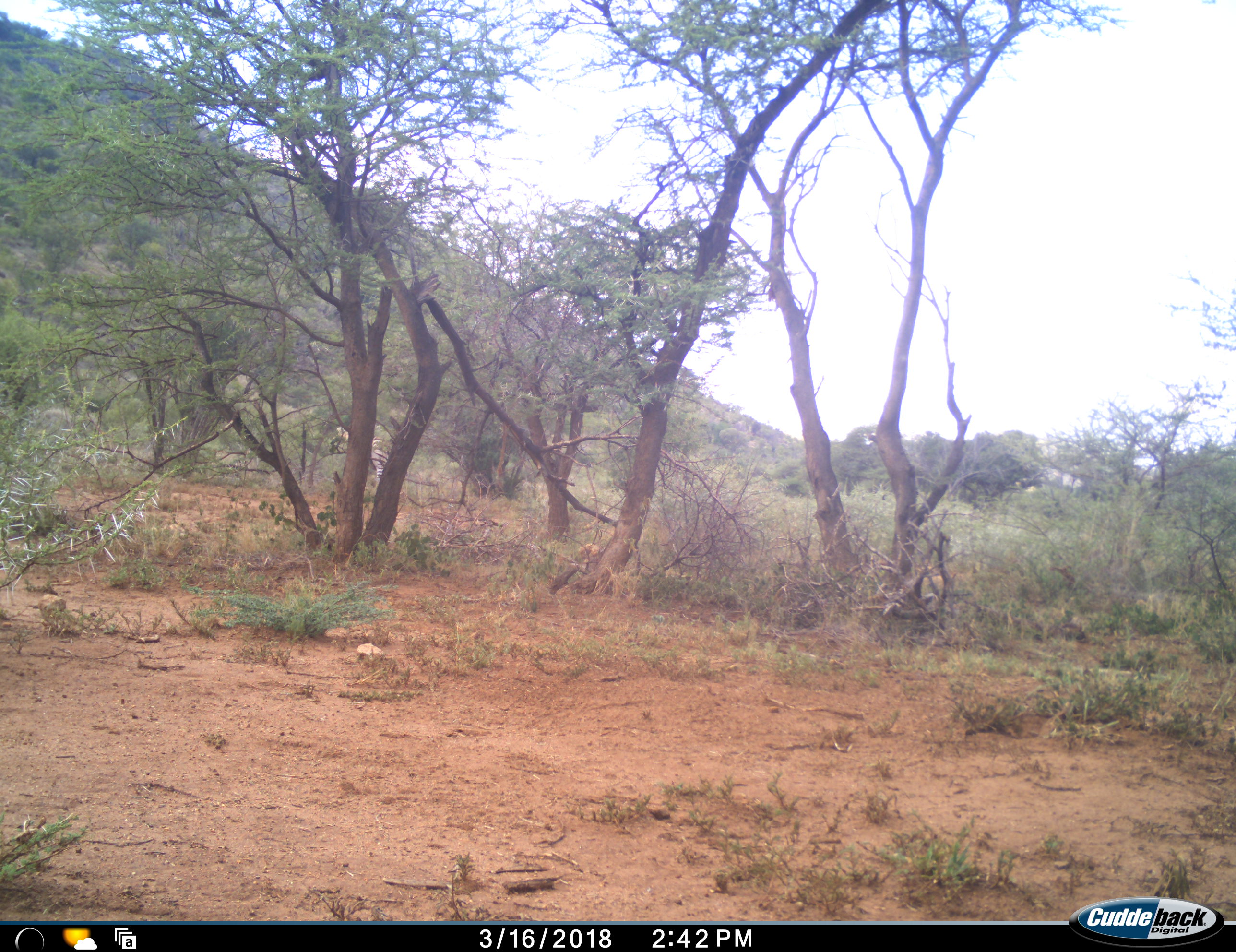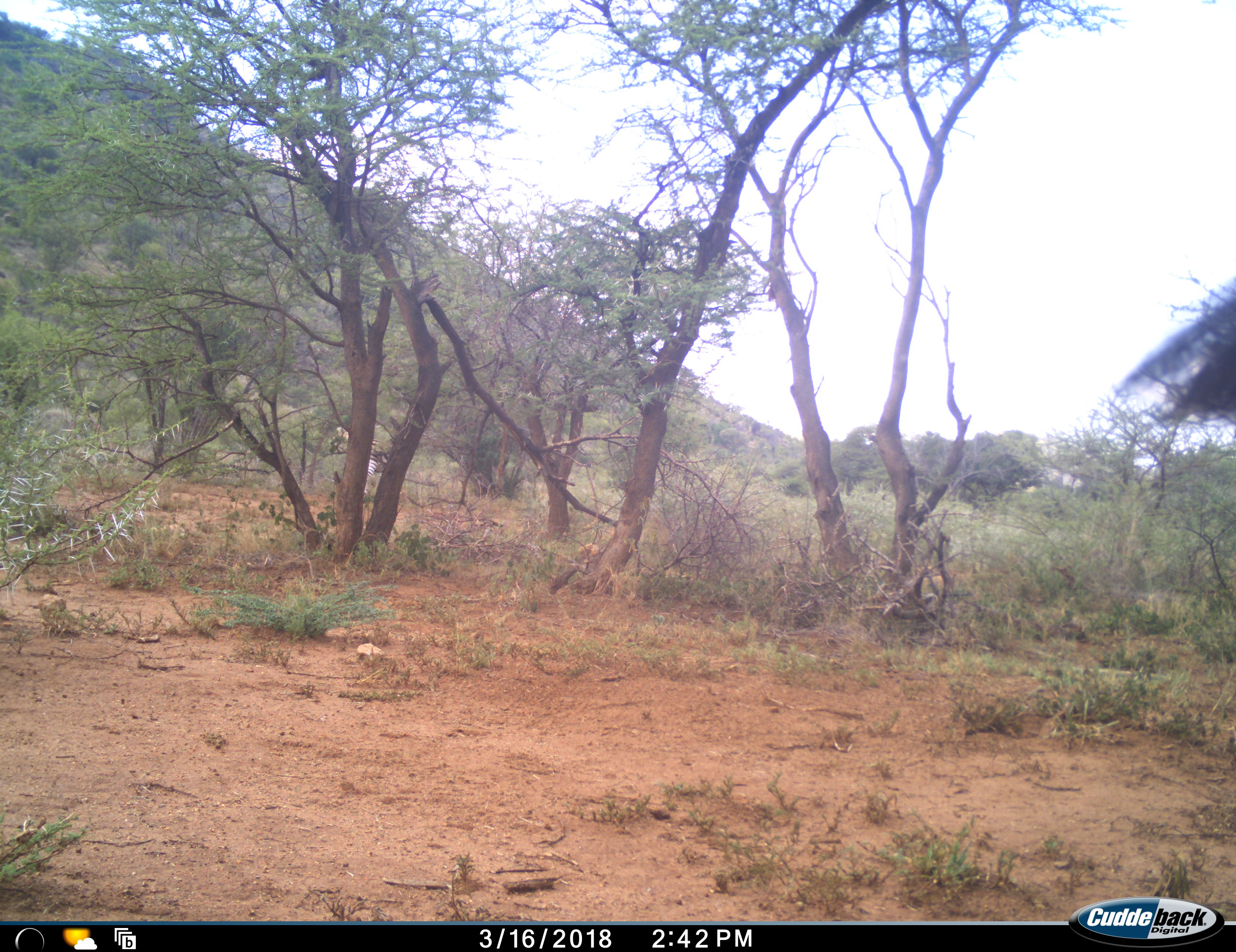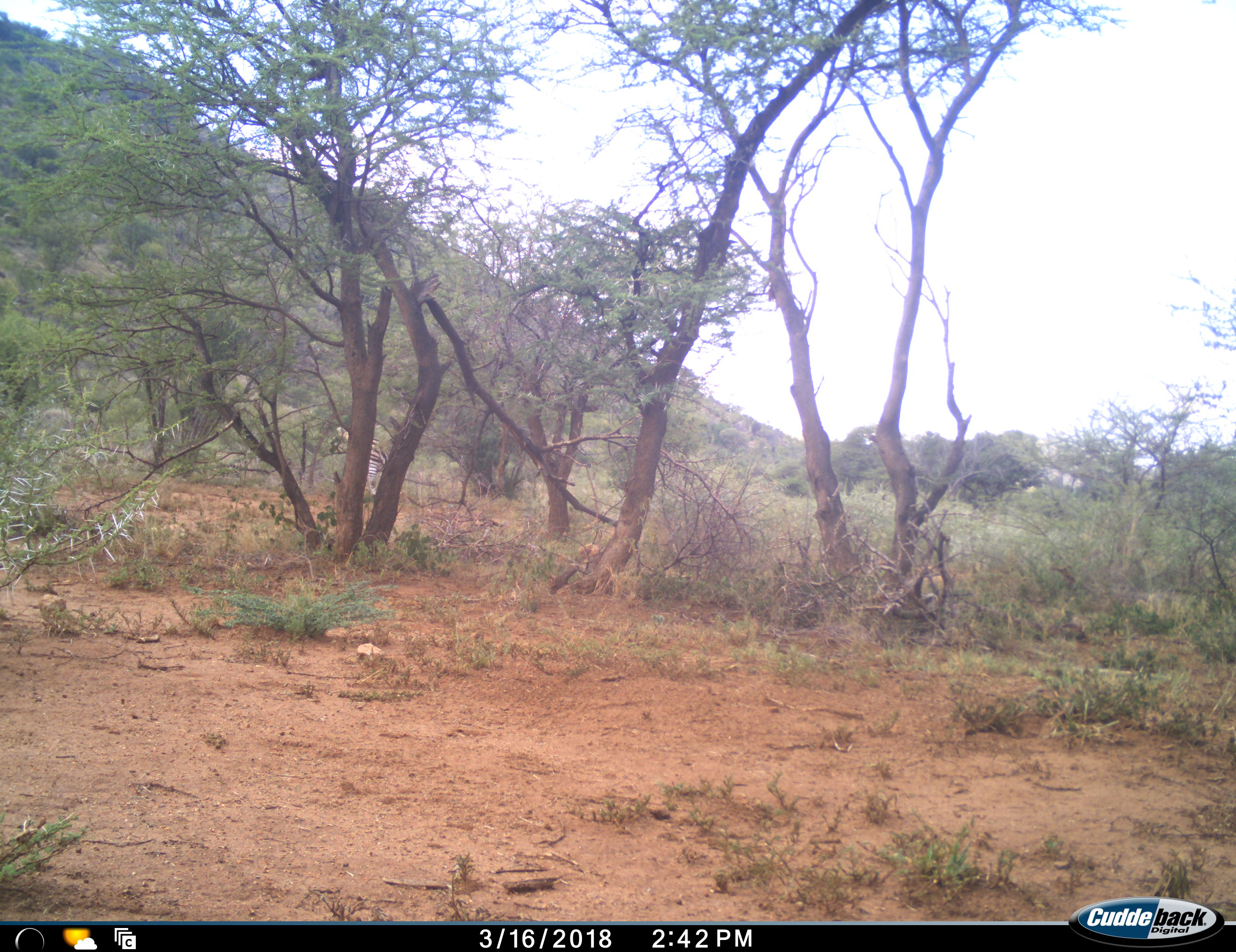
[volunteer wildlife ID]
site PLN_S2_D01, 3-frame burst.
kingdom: Animalia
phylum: Chordata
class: Mammalia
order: Perissodactyla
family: Equidae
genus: Equus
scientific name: Equus quagga burchellii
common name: burchell's zebra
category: zebraburchells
Zebraburchells (burchell's zebra) (Equus quagga burchellii), count 2. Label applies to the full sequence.